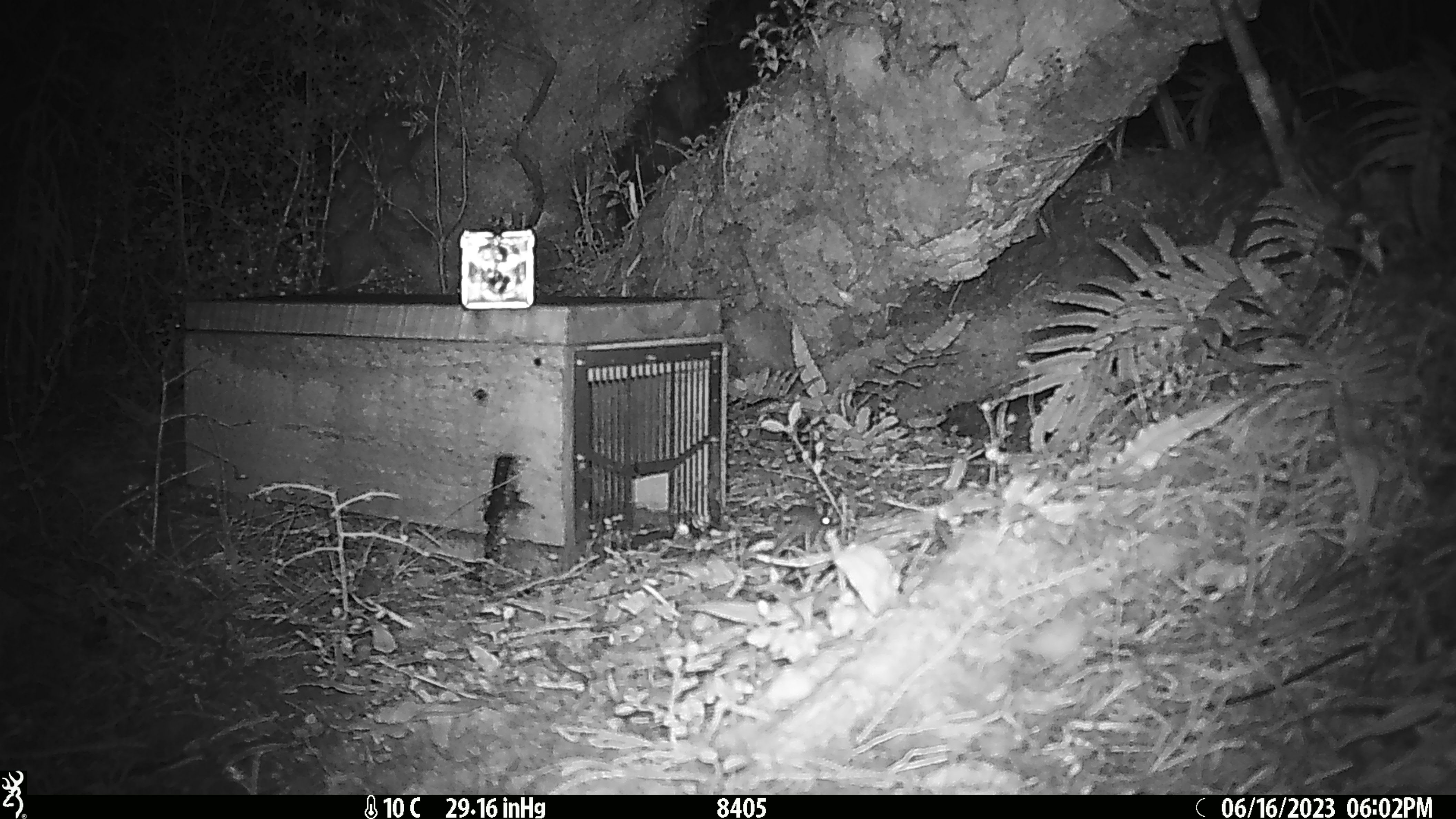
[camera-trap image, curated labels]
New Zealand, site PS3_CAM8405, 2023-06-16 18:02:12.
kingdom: Animalia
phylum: Chordata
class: Mammalia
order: Rodentia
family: Muridae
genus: Mus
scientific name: Mus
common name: mouse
Mouse (Mus).